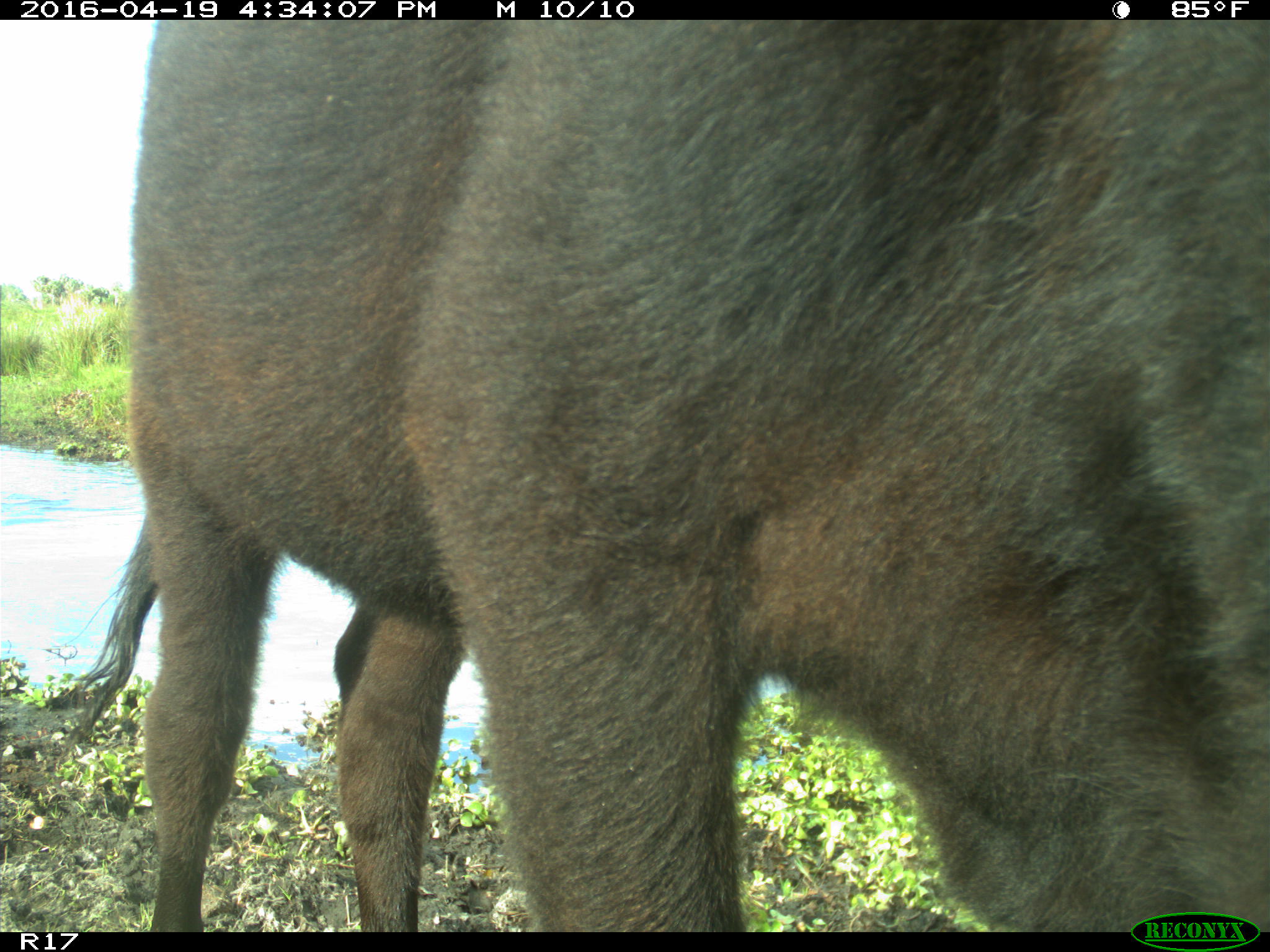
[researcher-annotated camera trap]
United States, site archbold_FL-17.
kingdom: Animalia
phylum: Chordata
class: Mammalia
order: Artiodactyla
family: Bovidae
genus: Bos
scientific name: Bos taurus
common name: domestic cow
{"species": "Bos taurus (domestic cow)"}